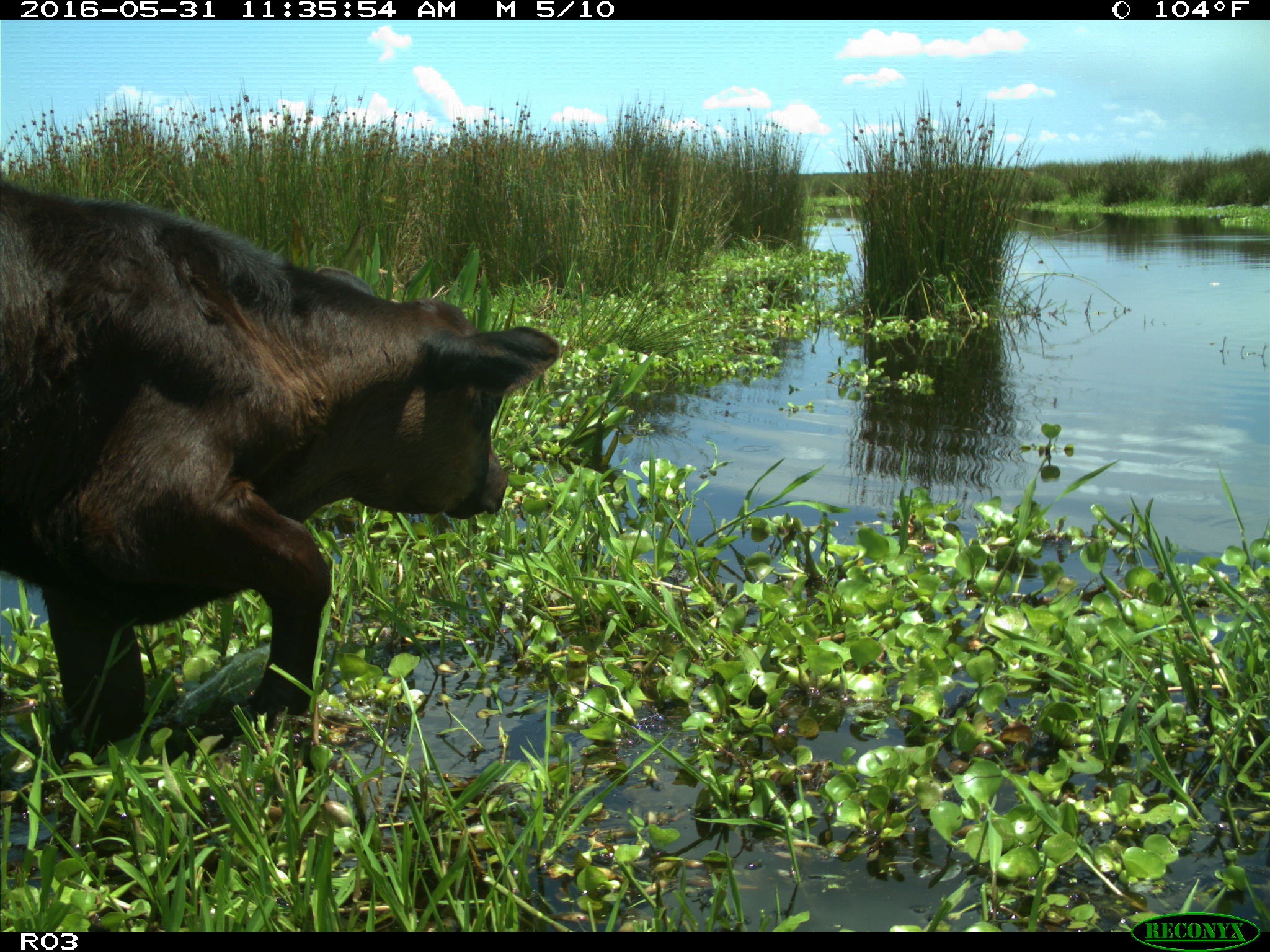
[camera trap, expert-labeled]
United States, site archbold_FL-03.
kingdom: Animalia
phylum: Chordata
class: Mammalia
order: Artiodactyla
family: Bovidae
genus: Bos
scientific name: Bos taurus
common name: domestic cow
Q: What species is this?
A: Bos taurus (domestic cow).